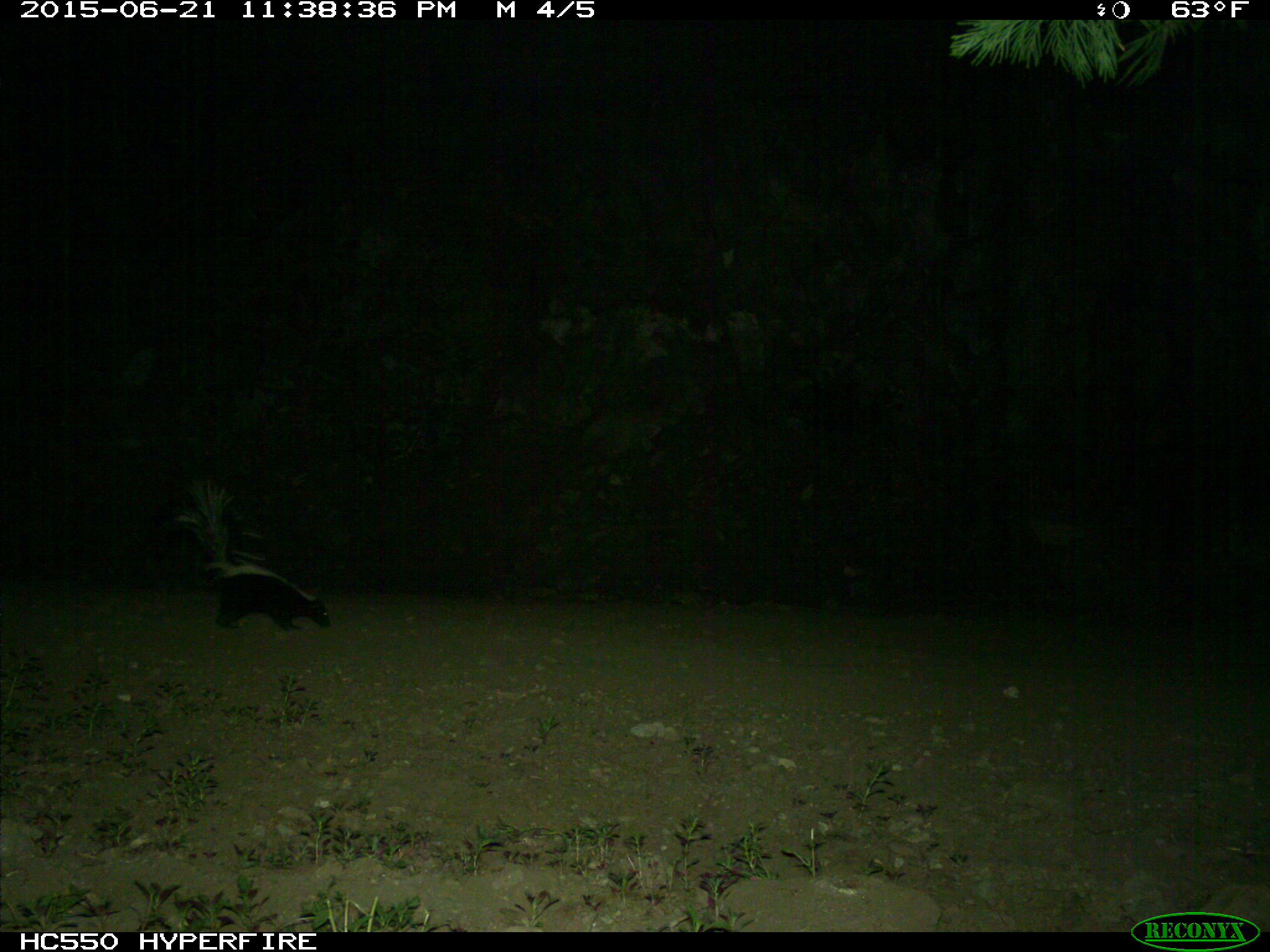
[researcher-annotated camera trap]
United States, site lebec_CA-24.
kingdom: Animalia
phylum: Chordata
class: Mammalia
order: Carnivora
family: Mephitidae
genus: Mephitis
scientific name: Mephitis mephitis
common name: striped skunk